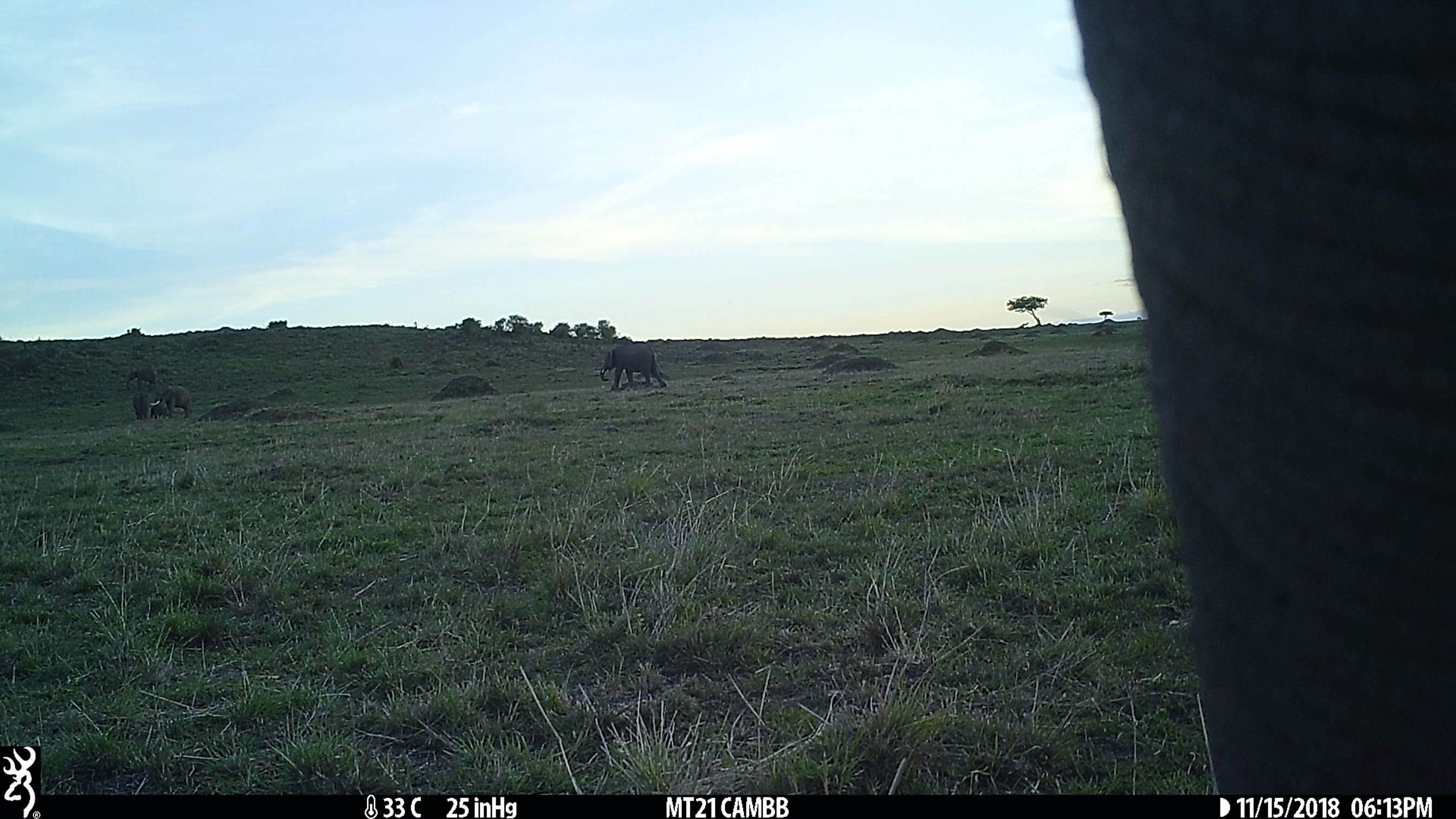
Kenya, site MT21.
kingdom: Animalia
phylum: Chordata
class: Mammalia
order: Proboscidea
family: Elephantidae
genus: Loxodonta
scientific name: Loxodonta africana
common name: elephant